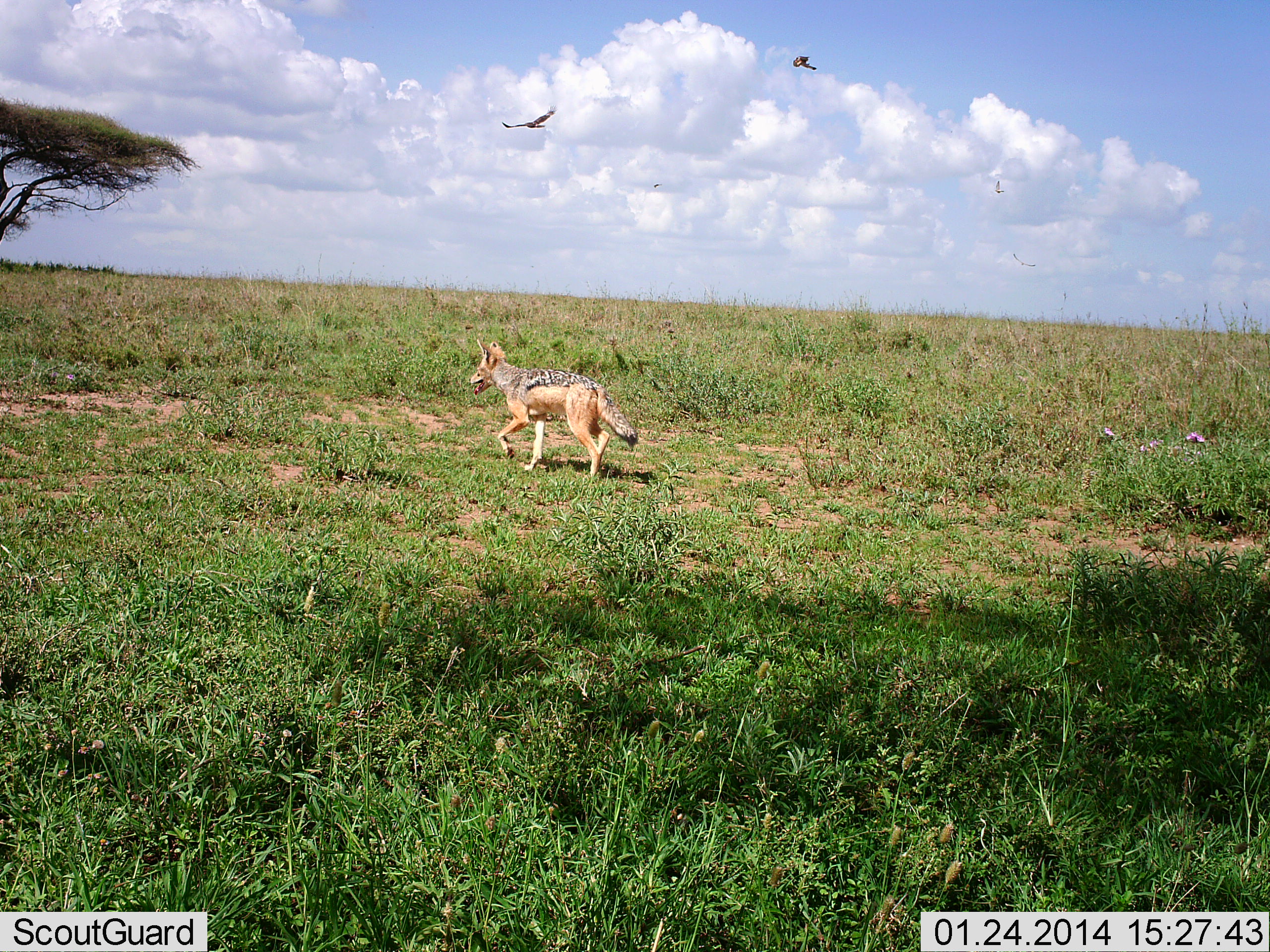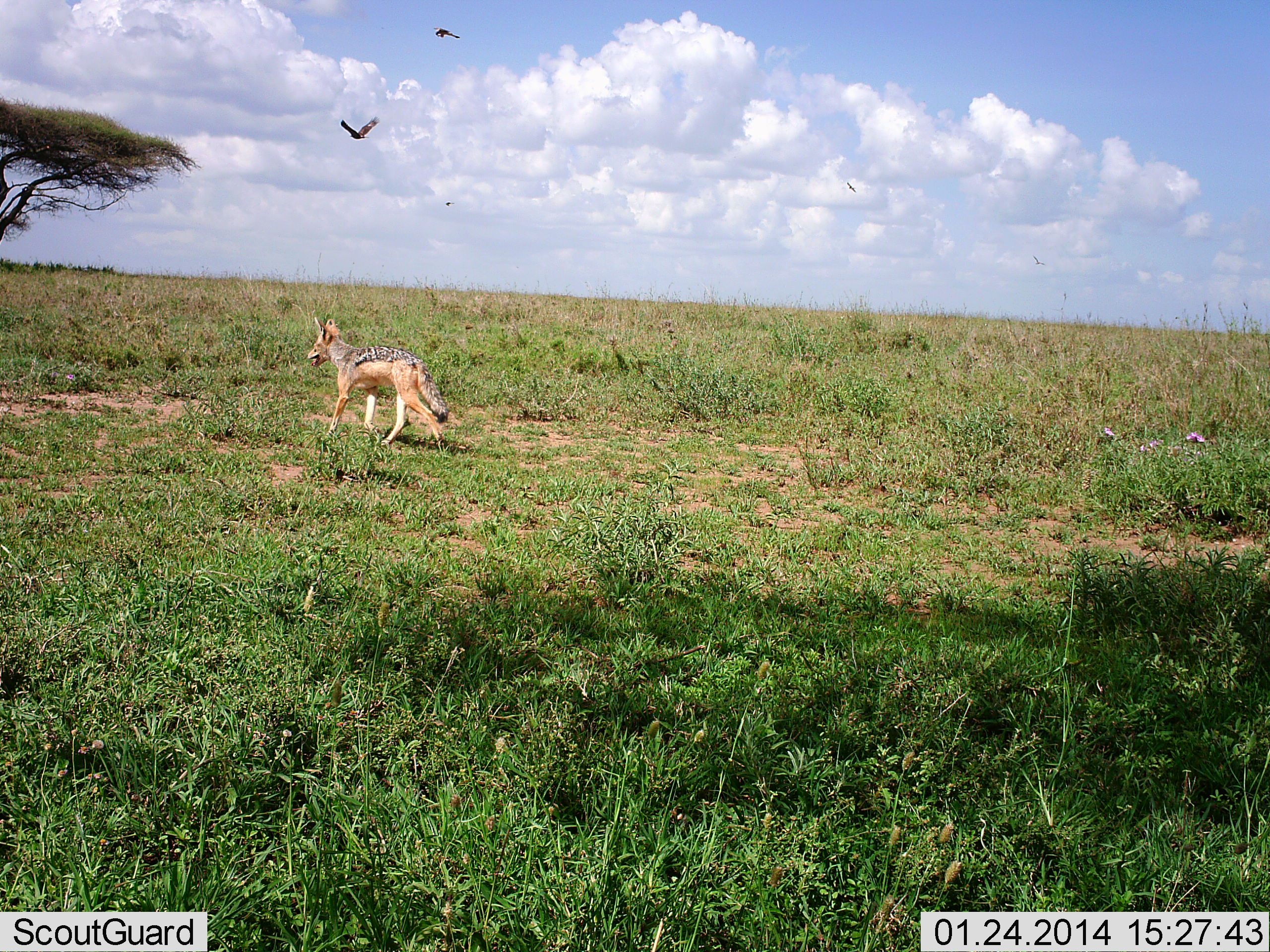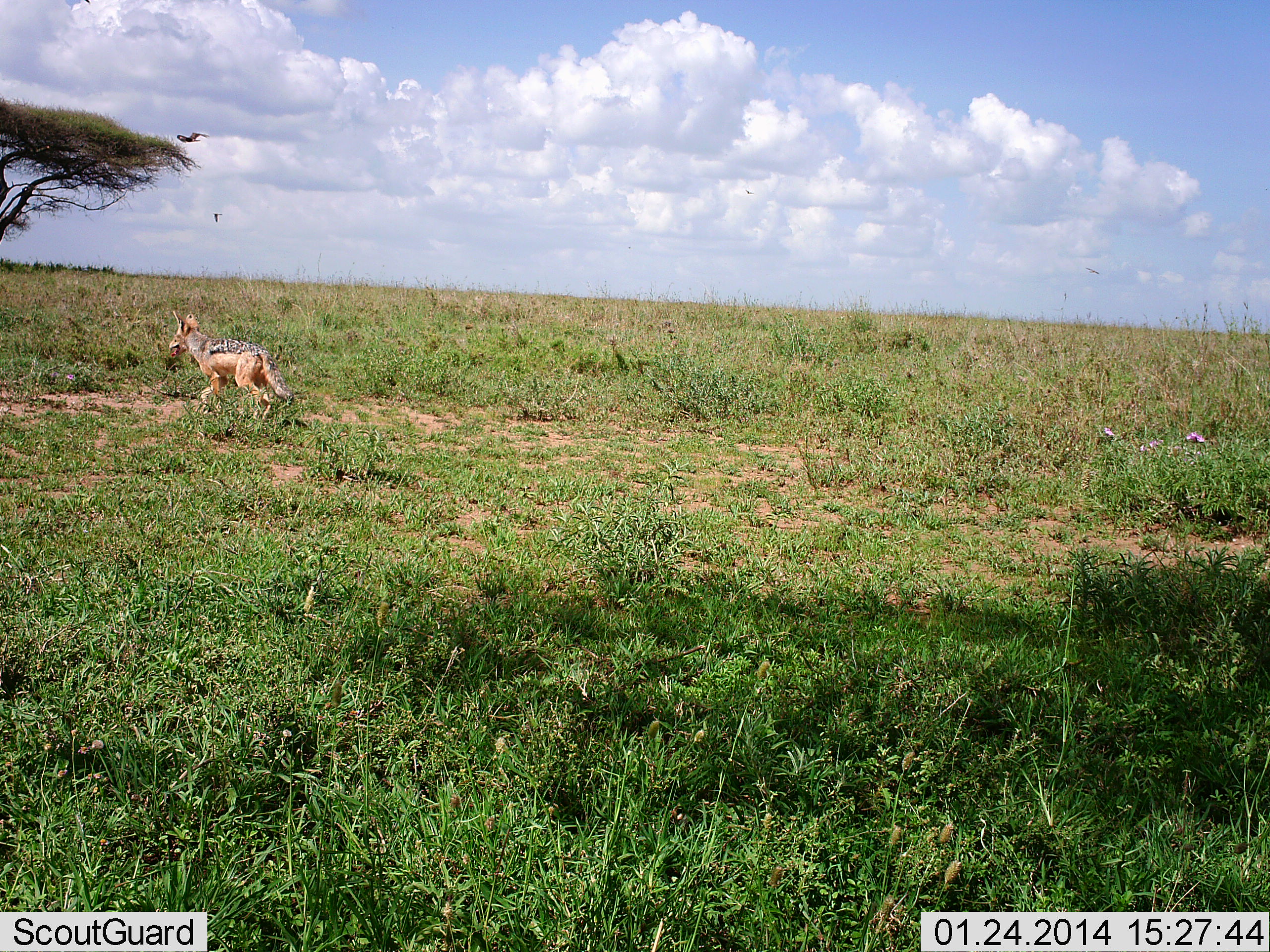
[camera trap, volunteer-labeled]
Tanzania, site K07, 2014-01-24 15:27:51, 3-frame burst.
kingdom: Animalia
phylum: Chordata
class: Mammalia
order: Carnivora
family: Canidae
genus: Lupulella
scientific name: Lupulella mesomelas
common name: black-backed jackal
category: jackal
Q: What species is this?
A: Jackal (black-backed jackal) (Lupulella mesomelas).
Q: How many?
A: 1.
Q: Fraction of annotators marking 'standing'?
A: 6%.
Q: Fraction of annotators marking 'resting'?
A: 0%.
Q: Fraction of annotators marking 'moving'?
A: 94%.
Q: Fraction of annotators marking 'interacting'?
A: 0%.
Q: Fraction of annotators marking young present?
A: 0%.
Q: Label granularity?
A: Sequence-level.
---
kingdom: Animalia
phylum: Chordata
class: Aves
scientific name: Aves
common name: bird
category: otherbird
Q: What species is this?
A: Otherbird (bird) (Aves).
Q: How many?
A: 2.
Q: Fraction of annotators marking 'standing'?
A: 0%.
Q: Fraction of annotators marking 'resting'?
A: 0%.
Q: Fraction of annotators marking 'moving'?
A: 100%.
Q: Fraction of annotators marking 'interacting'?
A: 0%.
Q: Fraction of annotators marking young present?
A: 0%.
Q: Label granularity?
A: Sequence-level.